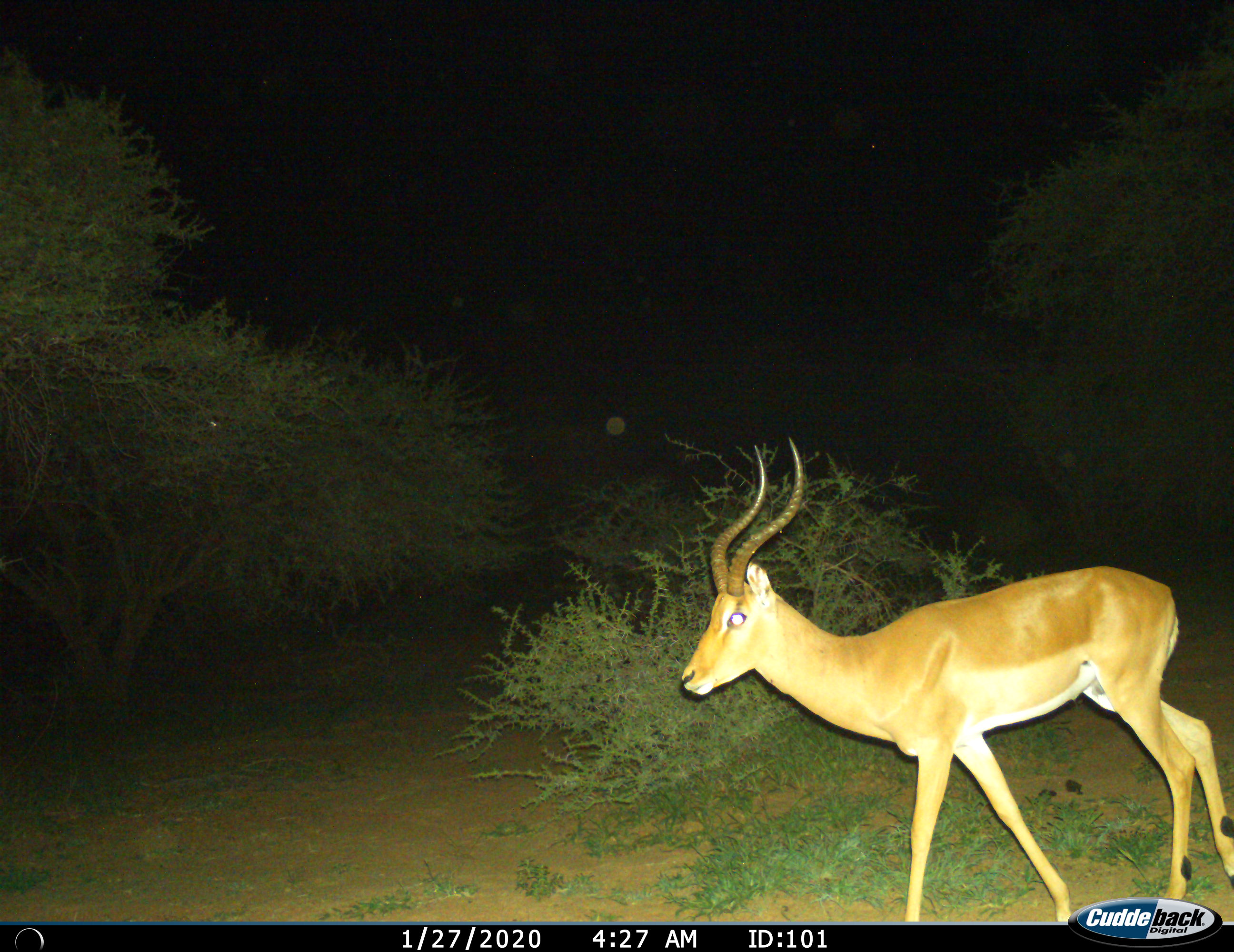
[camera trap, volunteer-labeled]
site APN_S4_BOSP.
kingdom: Animalia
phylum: Chordata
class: Mammalia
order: Artiodactyla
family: Bovidae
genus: Aepyceros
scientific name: Aepyceros melampus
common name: impala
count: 1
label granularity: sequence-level